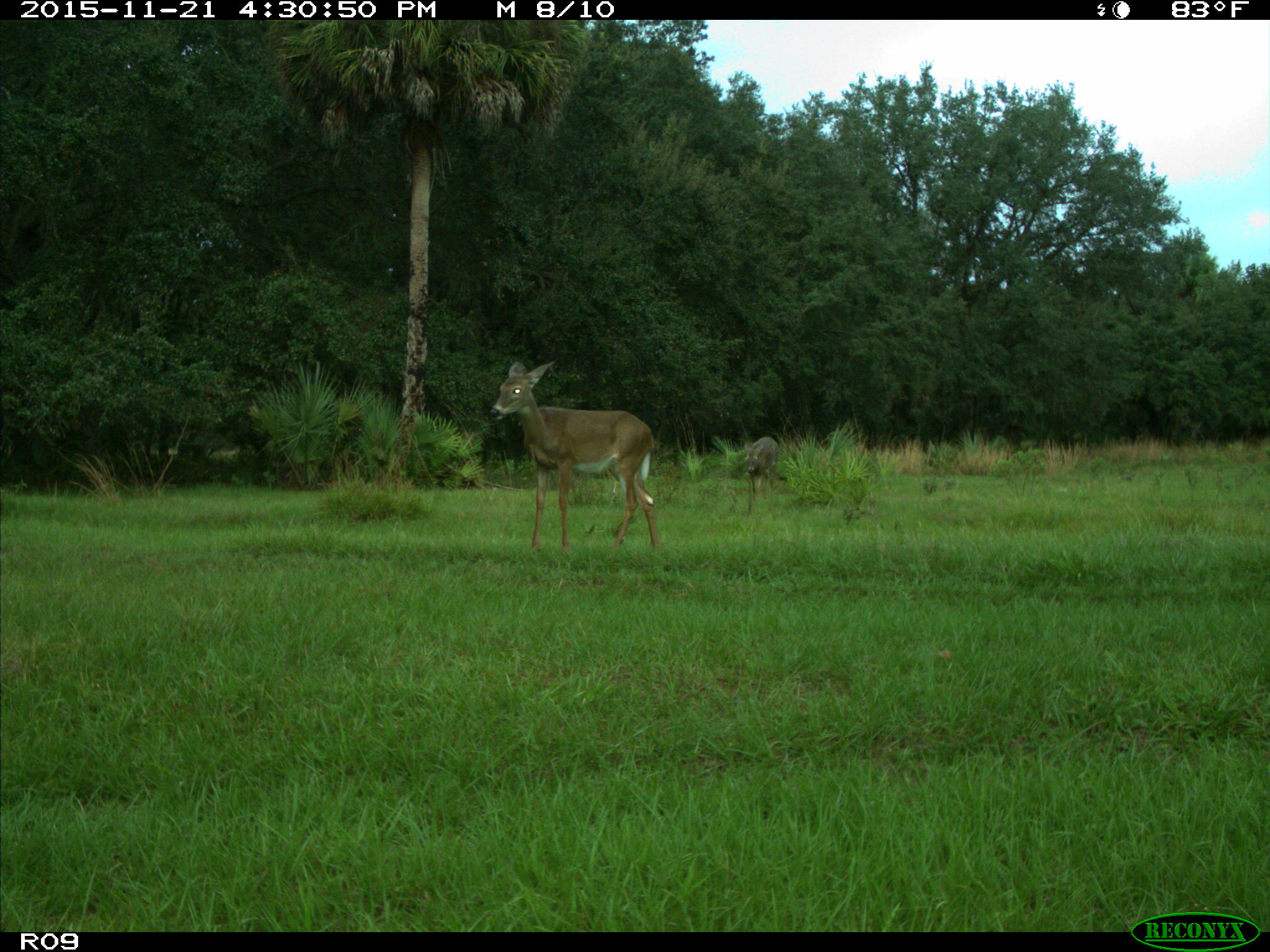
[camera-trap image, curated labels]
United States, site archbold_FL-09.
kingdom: Animalia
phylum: Chordata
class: Mammalia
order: Artiodactyla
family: Cervidae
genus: Odocoileus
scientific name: Odocoileus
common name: deer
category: unidentified deer